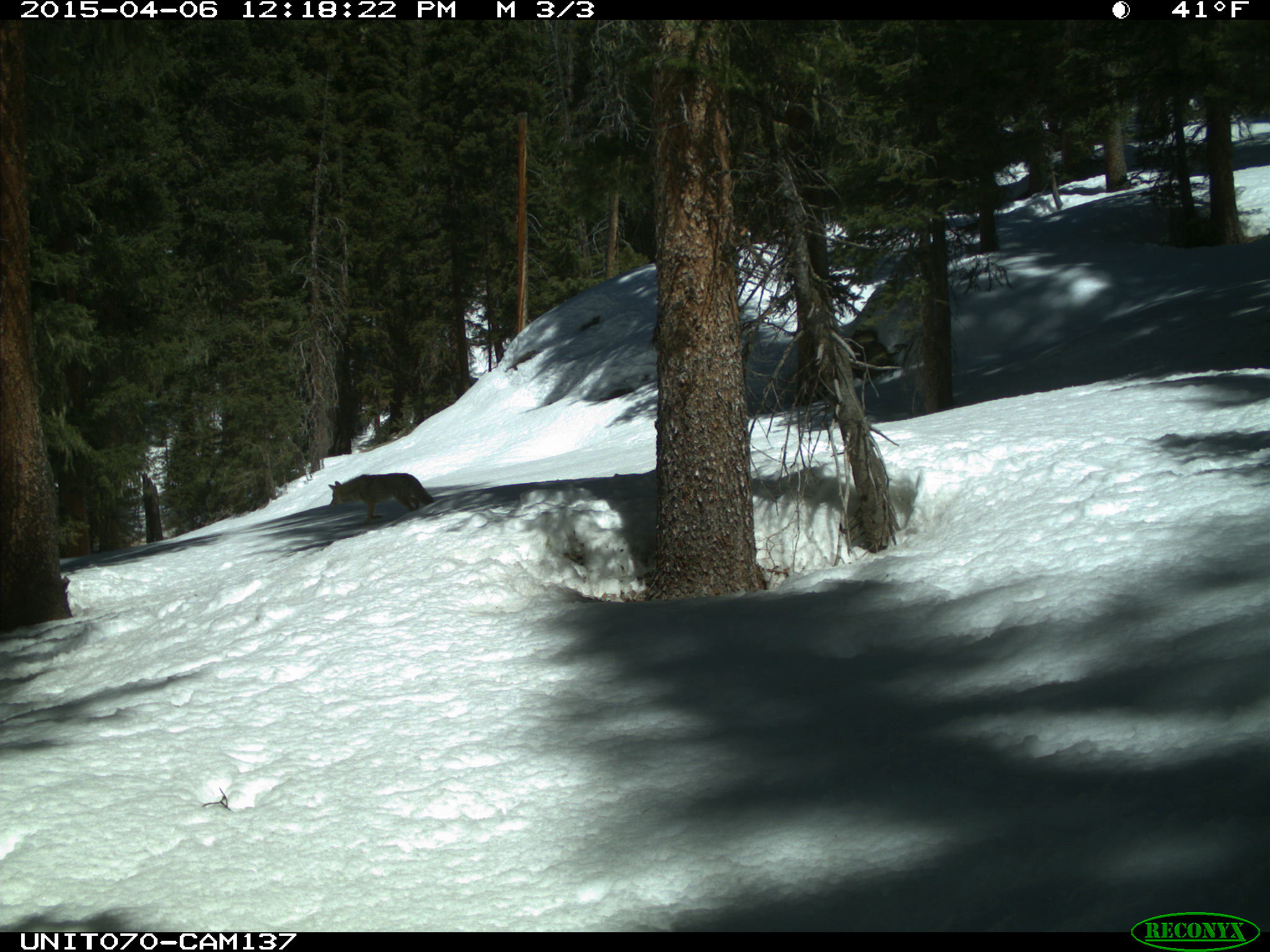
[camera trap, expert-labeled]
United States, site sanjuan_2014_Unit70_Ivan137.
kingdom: Animalia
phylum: Chordata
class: Mammalia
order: Carnivora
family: Canidae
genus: Canis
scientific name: Canis latrans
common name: coyote